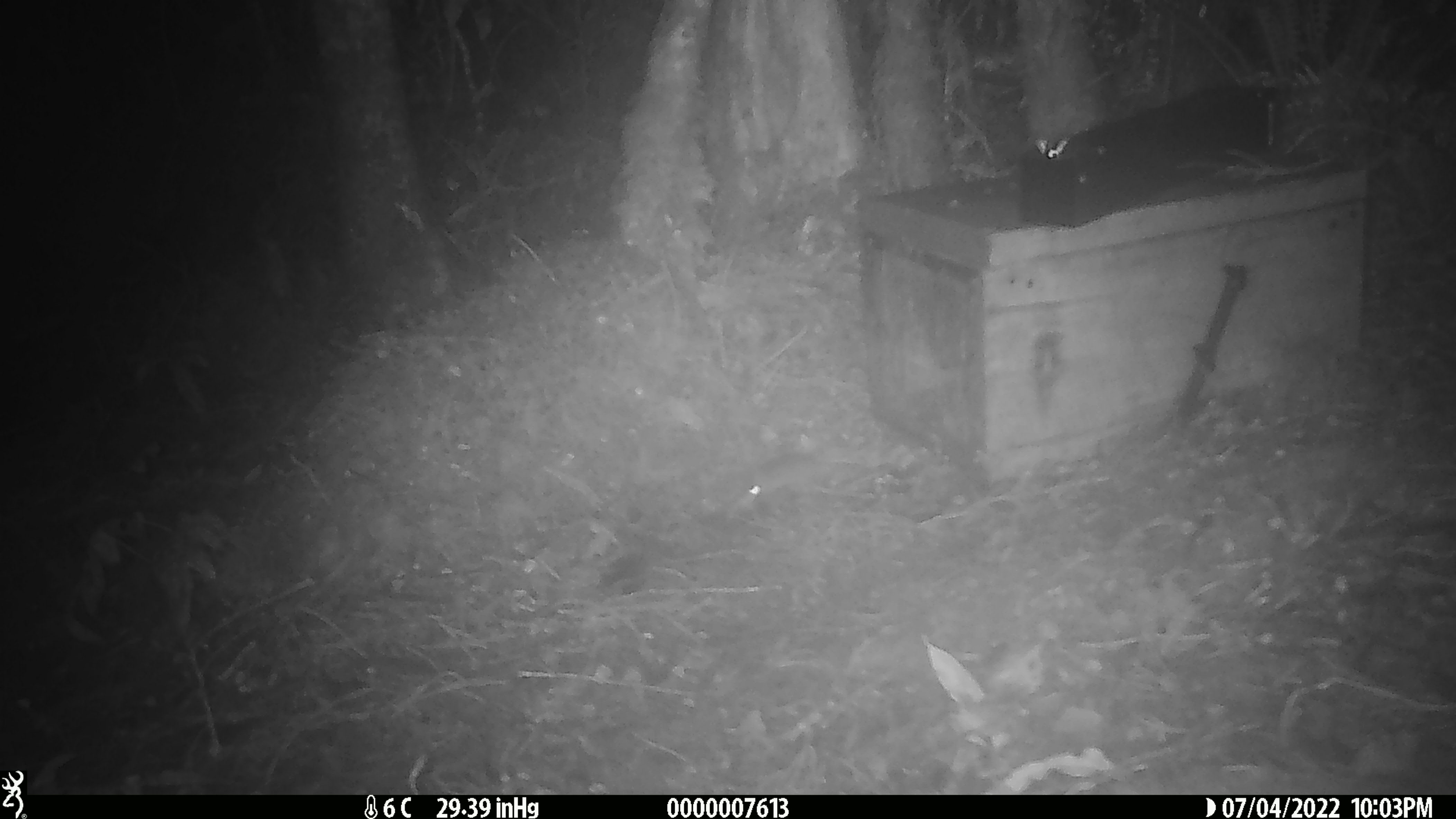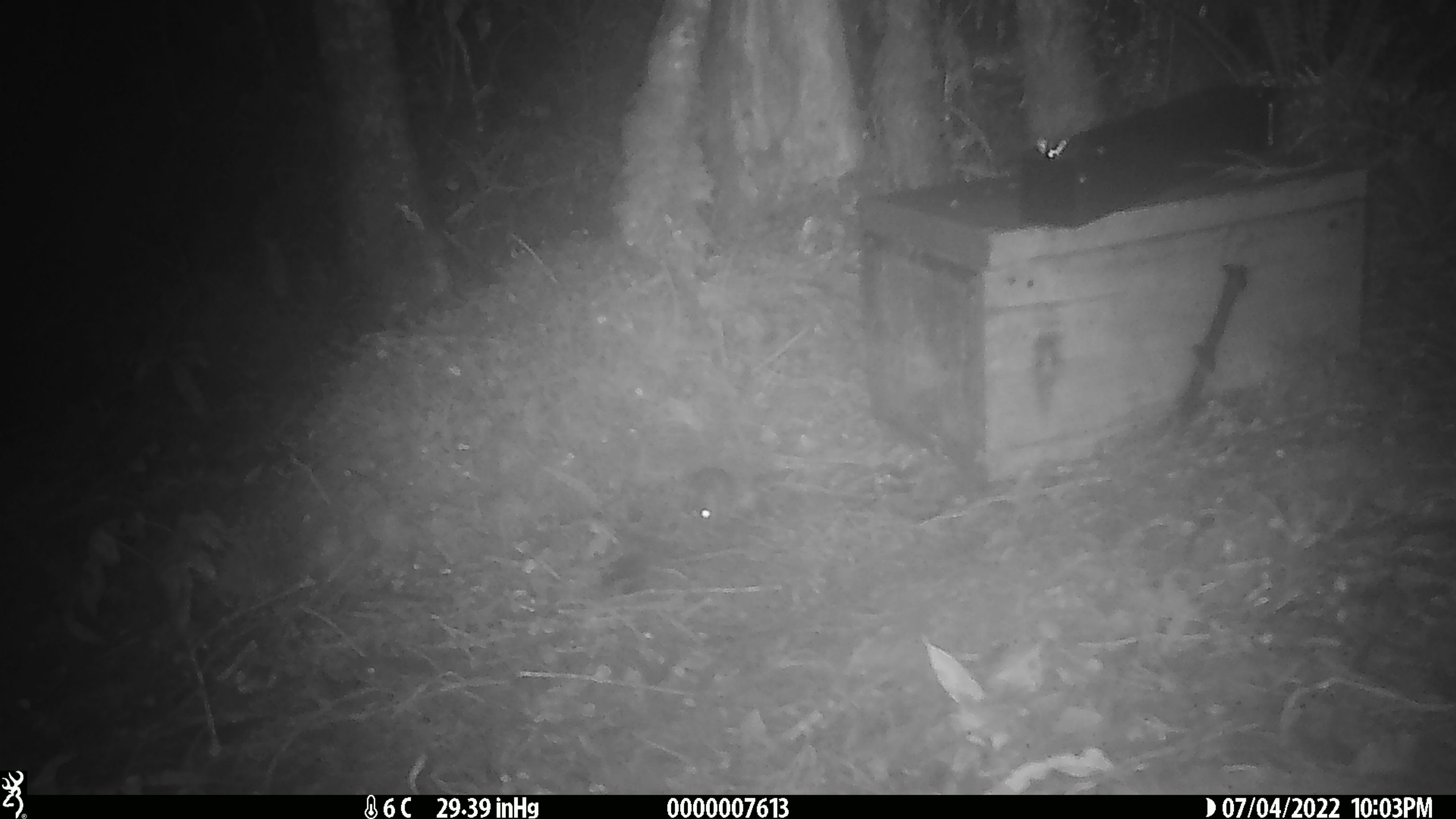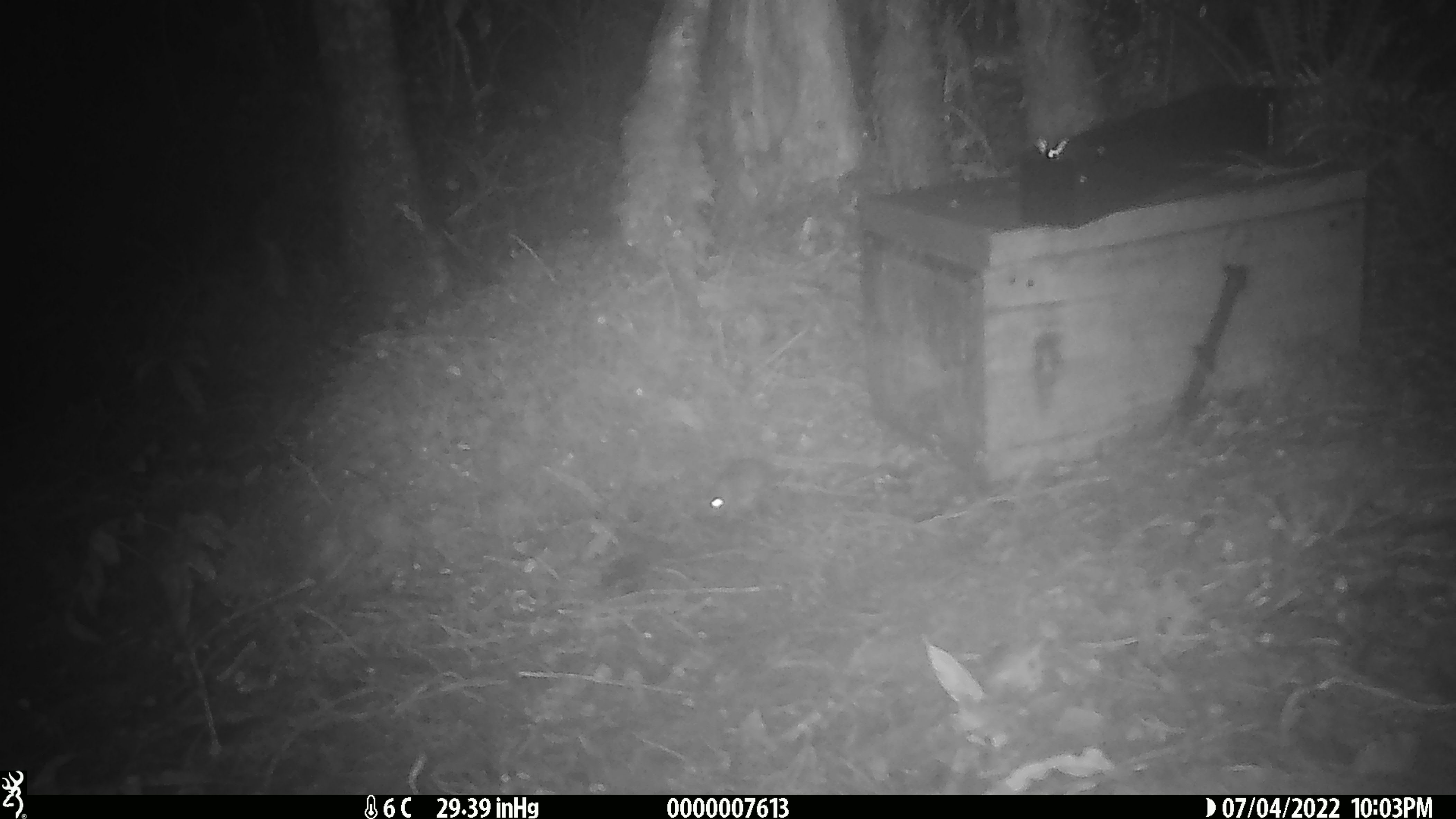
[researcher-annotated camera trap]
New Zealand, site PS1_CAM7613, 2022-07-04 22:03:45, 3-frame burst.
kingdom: Animalia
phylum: Chordata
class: Mammalia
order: Rodentia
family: Muridae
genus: Mus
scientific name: Mus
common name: mouse